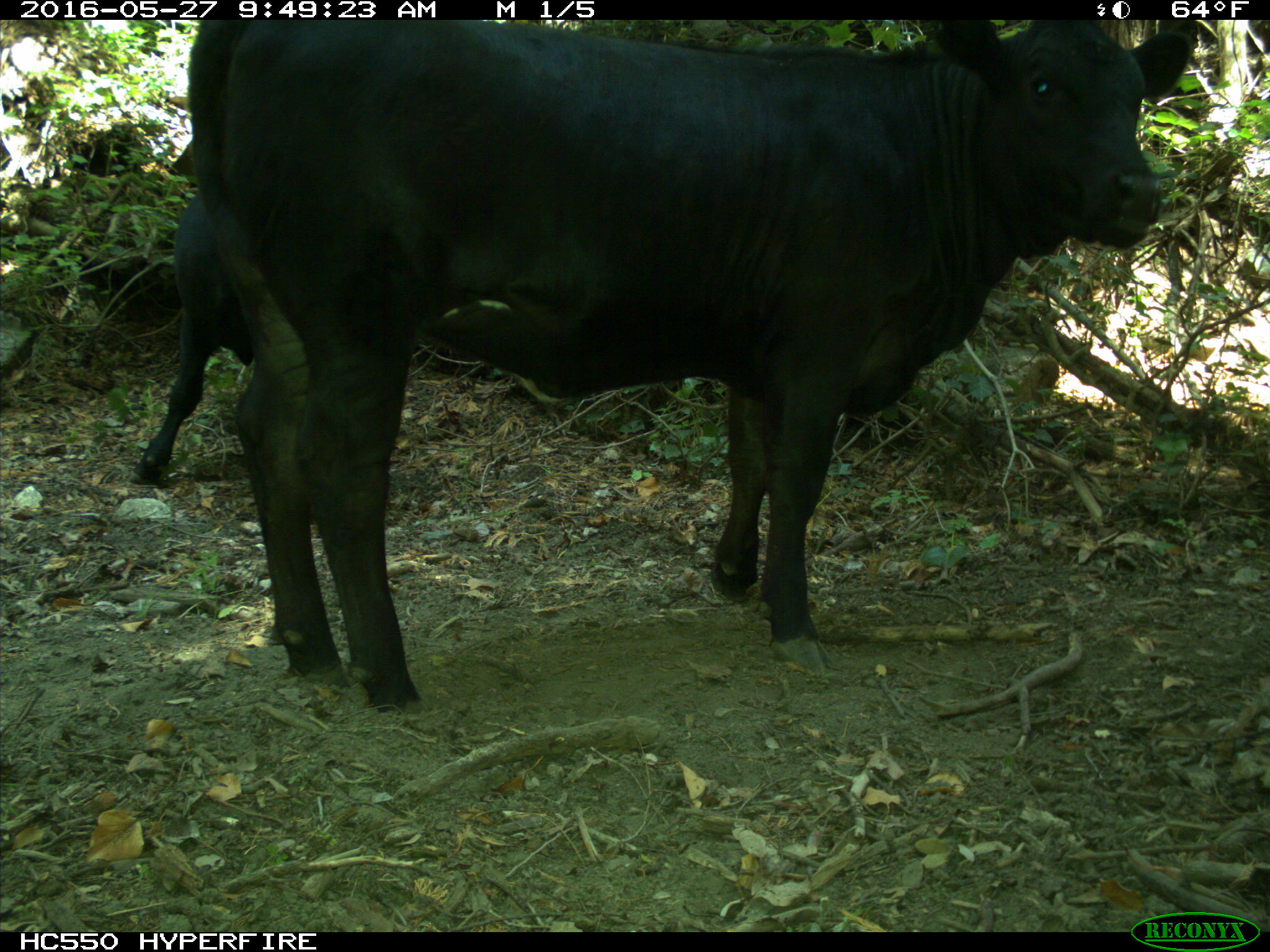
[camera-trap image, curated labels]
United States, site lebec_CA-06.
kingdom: Animalia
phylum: Chordata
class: Mammalia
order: Artiodactyla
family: Bovidae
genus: Bos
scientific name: Bos taurus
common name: domestic cow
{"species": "Bos taurus (domestic cow)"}